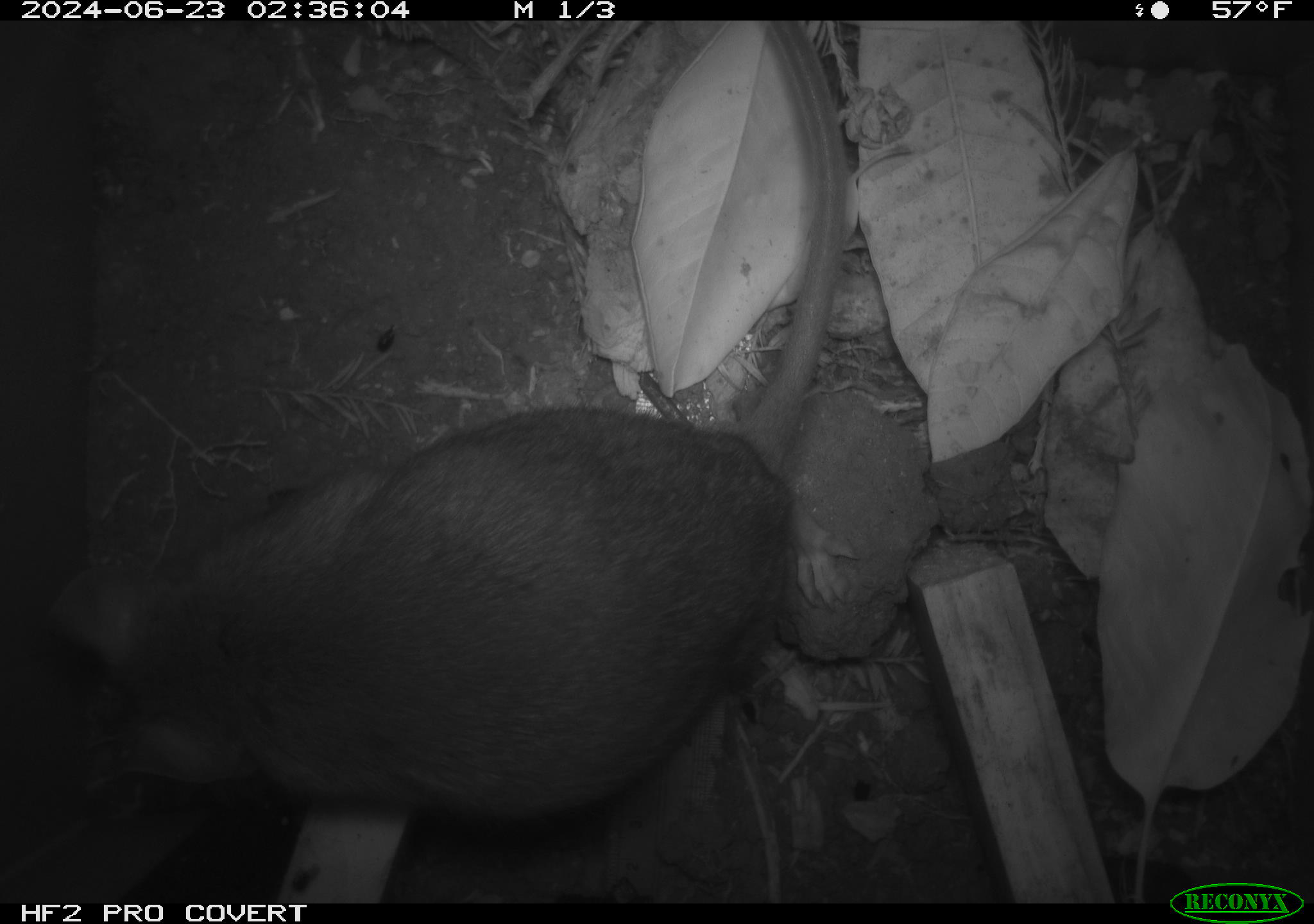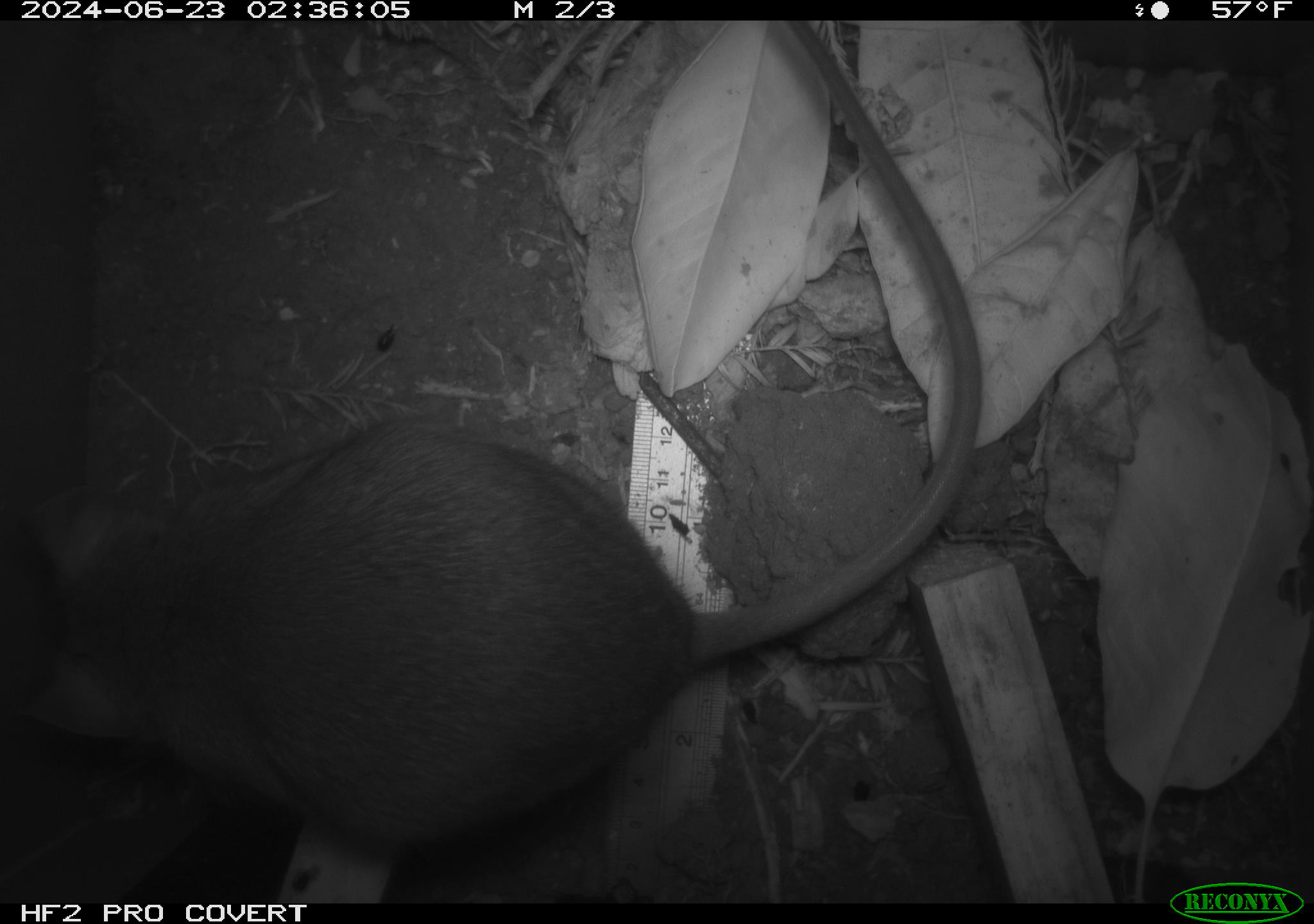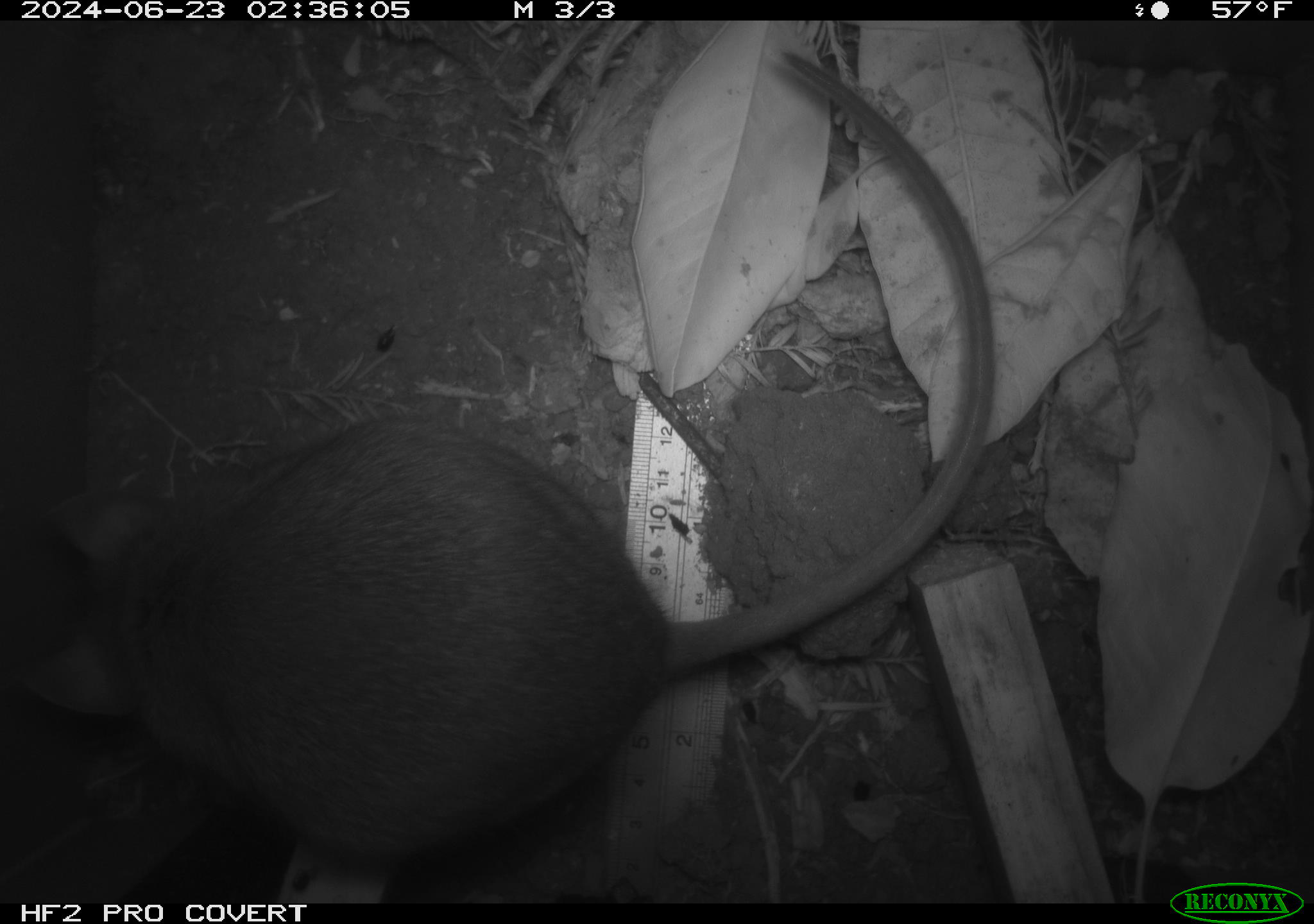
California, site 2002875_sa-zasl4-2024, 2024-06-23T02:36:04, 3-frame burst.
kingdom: Animalia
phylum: Chordata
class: Mammalia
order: Rodentia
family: Cricetidae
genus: Neotoma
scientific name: Neotoma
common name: pack rat or woodrat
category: neotoma species